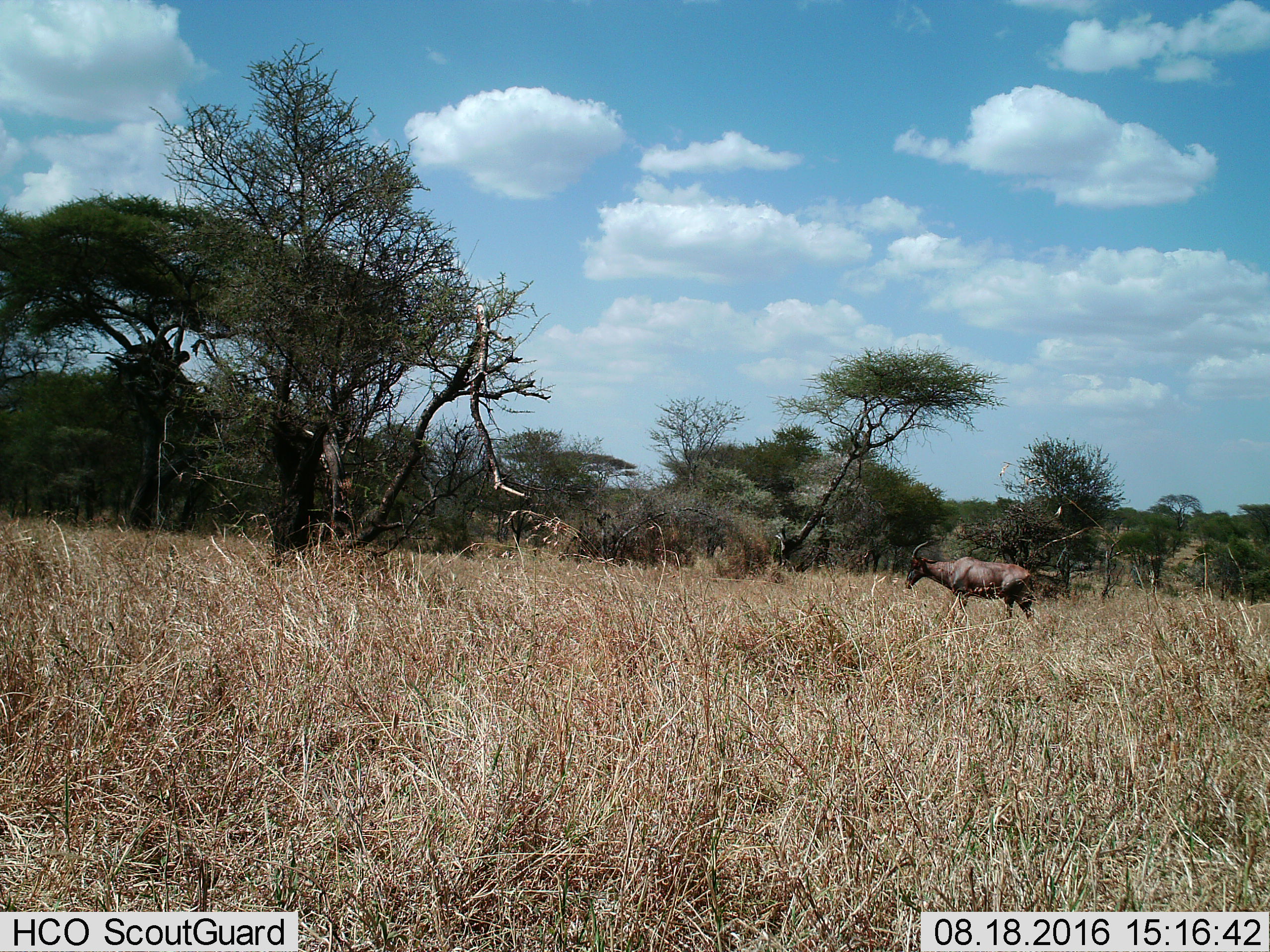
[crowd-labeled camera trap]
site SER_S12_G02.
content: unidentified animal